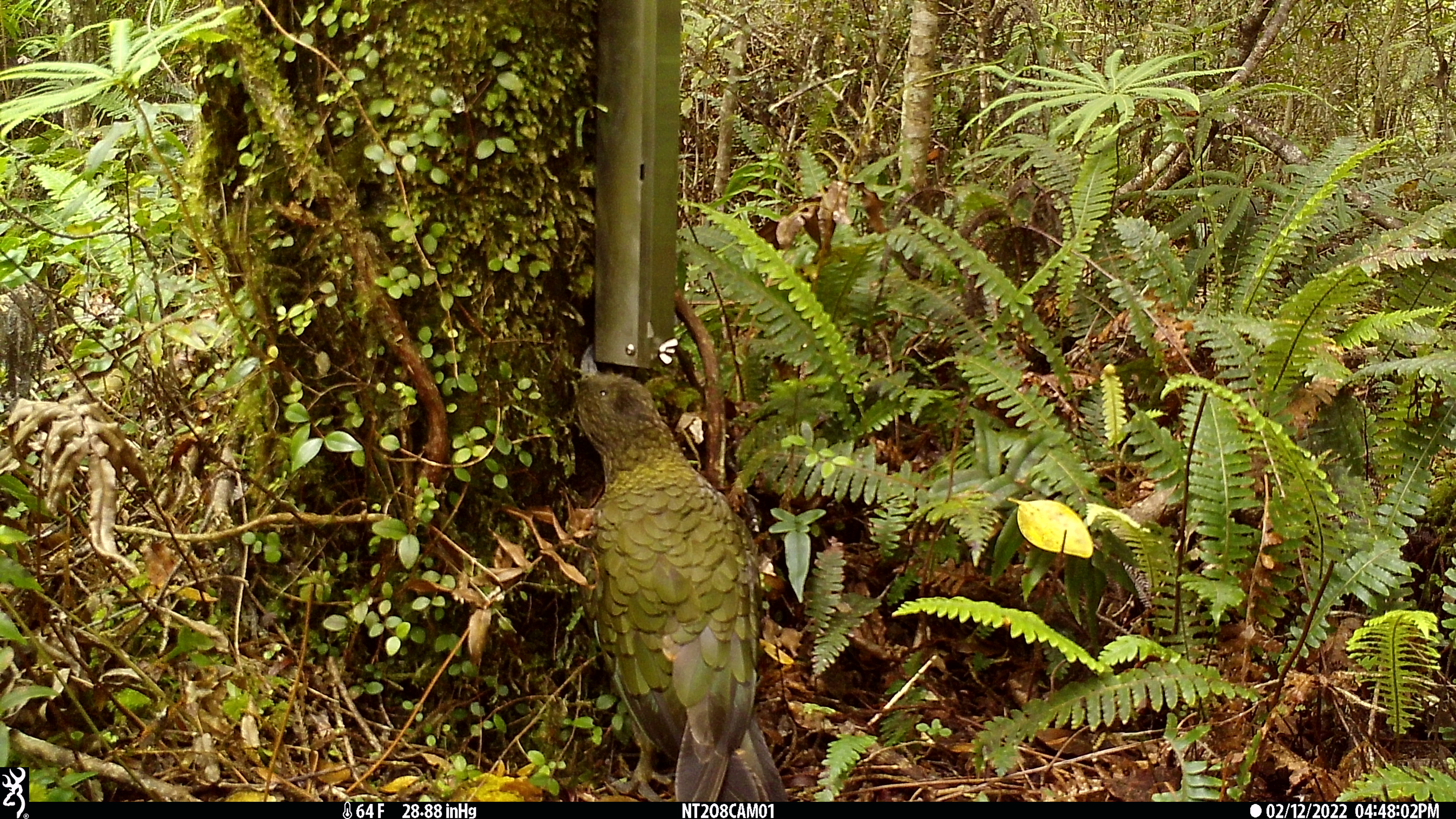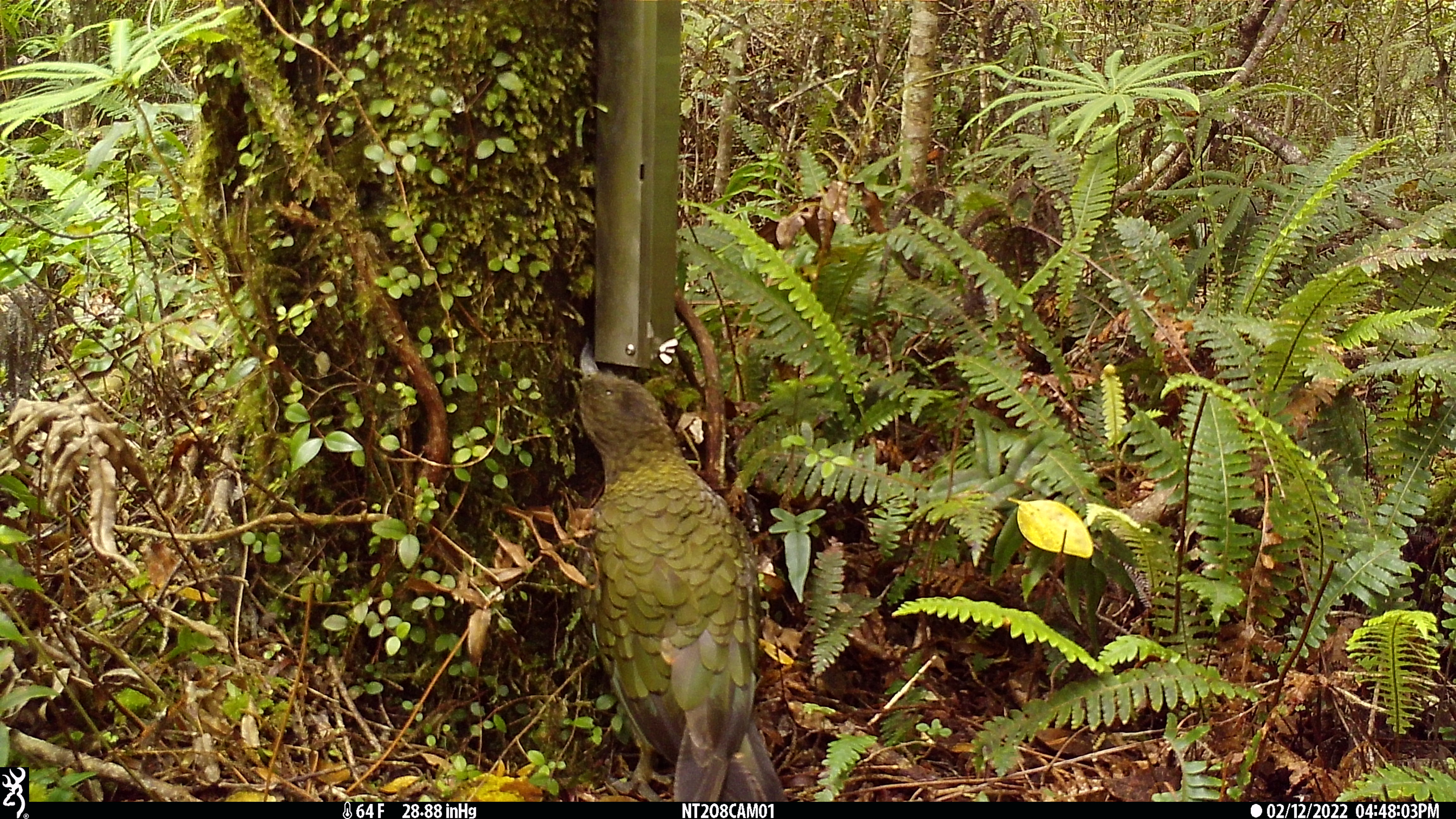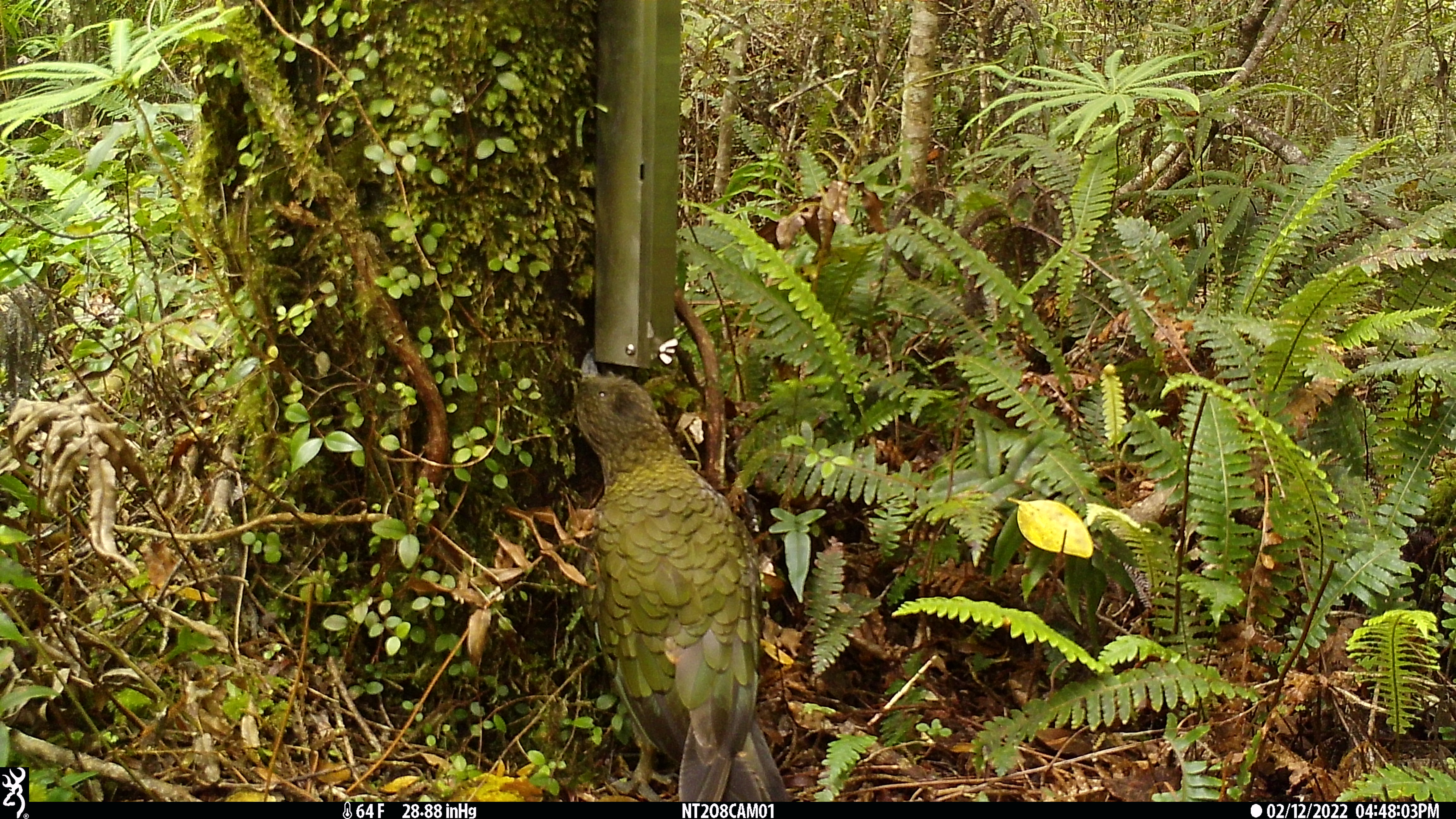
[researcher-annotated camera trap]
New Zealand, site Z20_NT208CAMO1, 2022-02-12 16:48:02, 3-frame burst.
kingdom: Animalia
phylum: Chordata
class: Aves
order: Psittaciformes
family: Strigopidae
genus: Nestor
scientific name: Nestor notabilis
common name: kea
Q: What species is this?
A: Kea (Nestor notabilis).